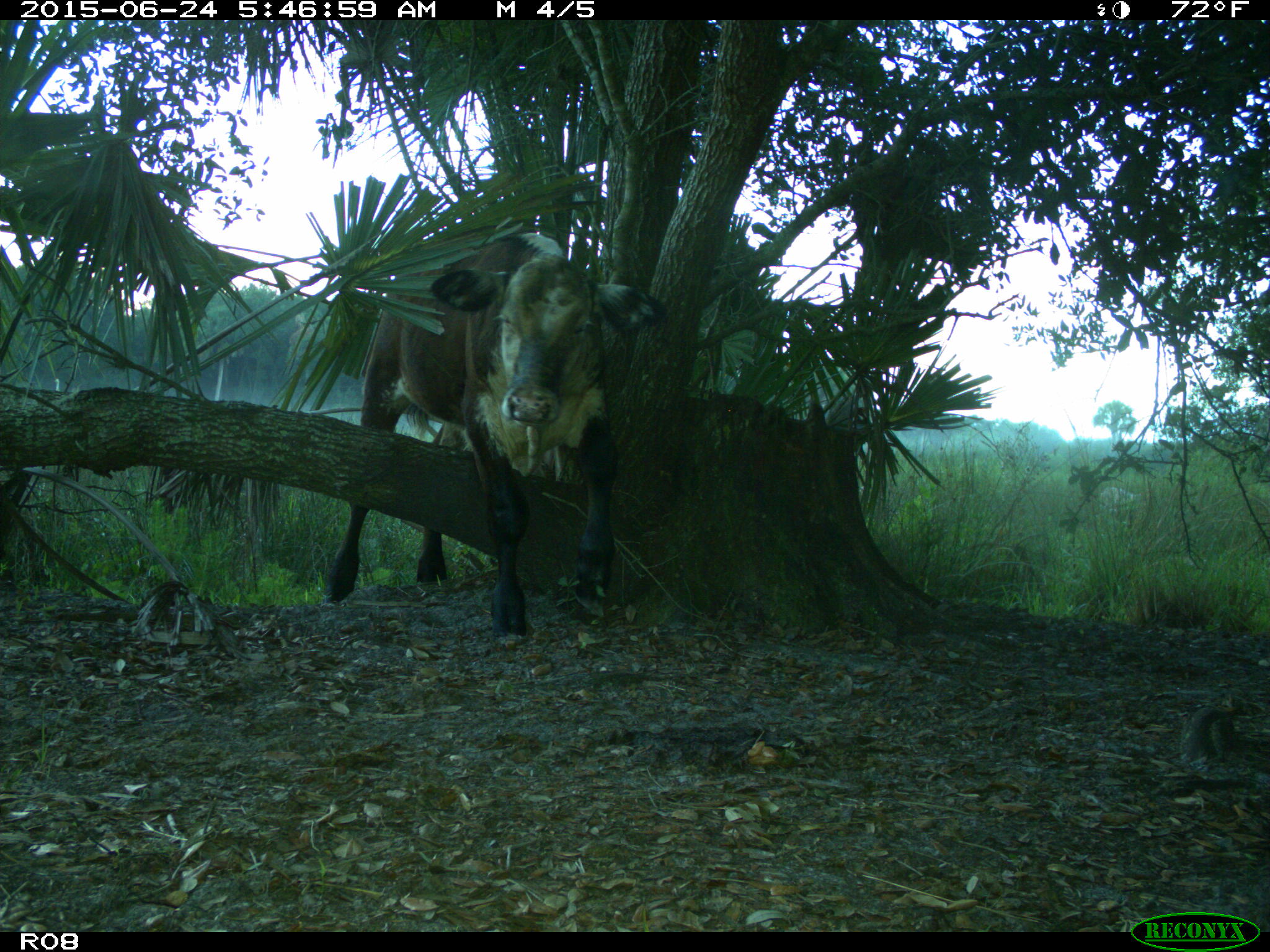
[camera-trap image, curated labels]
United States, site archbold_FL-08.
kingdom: Animalia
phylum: Chordata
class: Mammalia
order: Artiodactyla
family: Bovidae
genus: Bos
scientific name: Bos taurus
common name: domestic cow